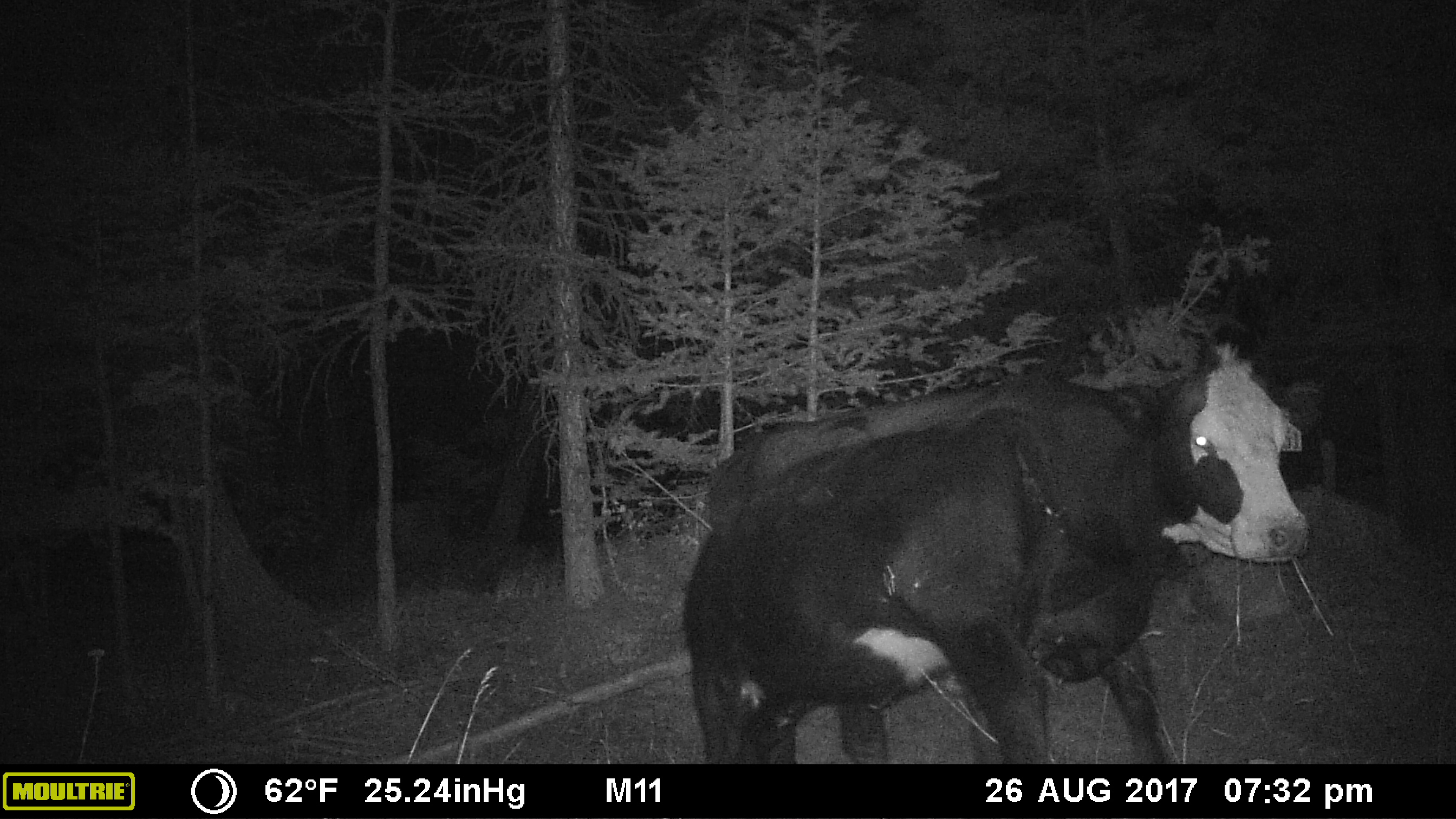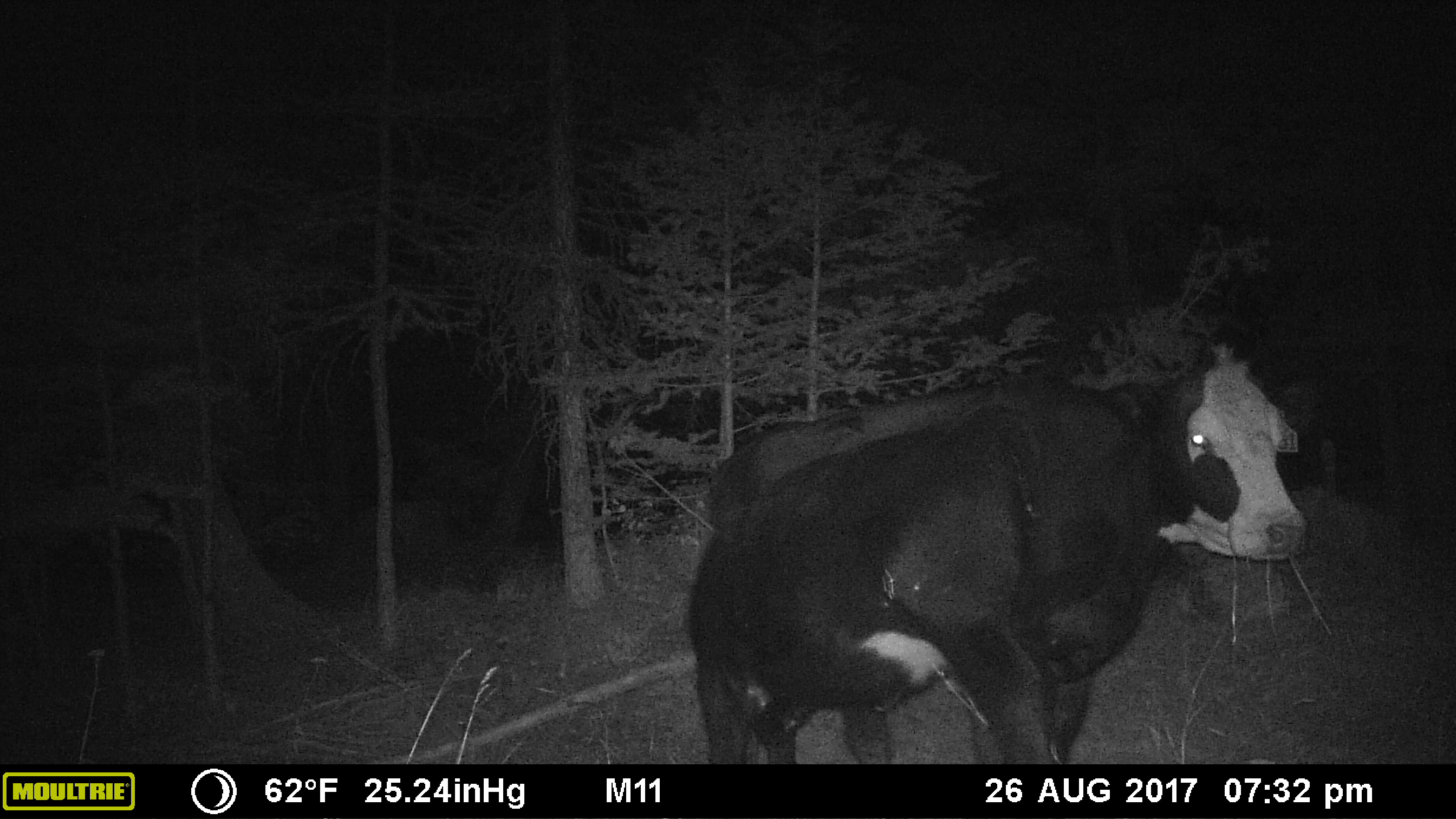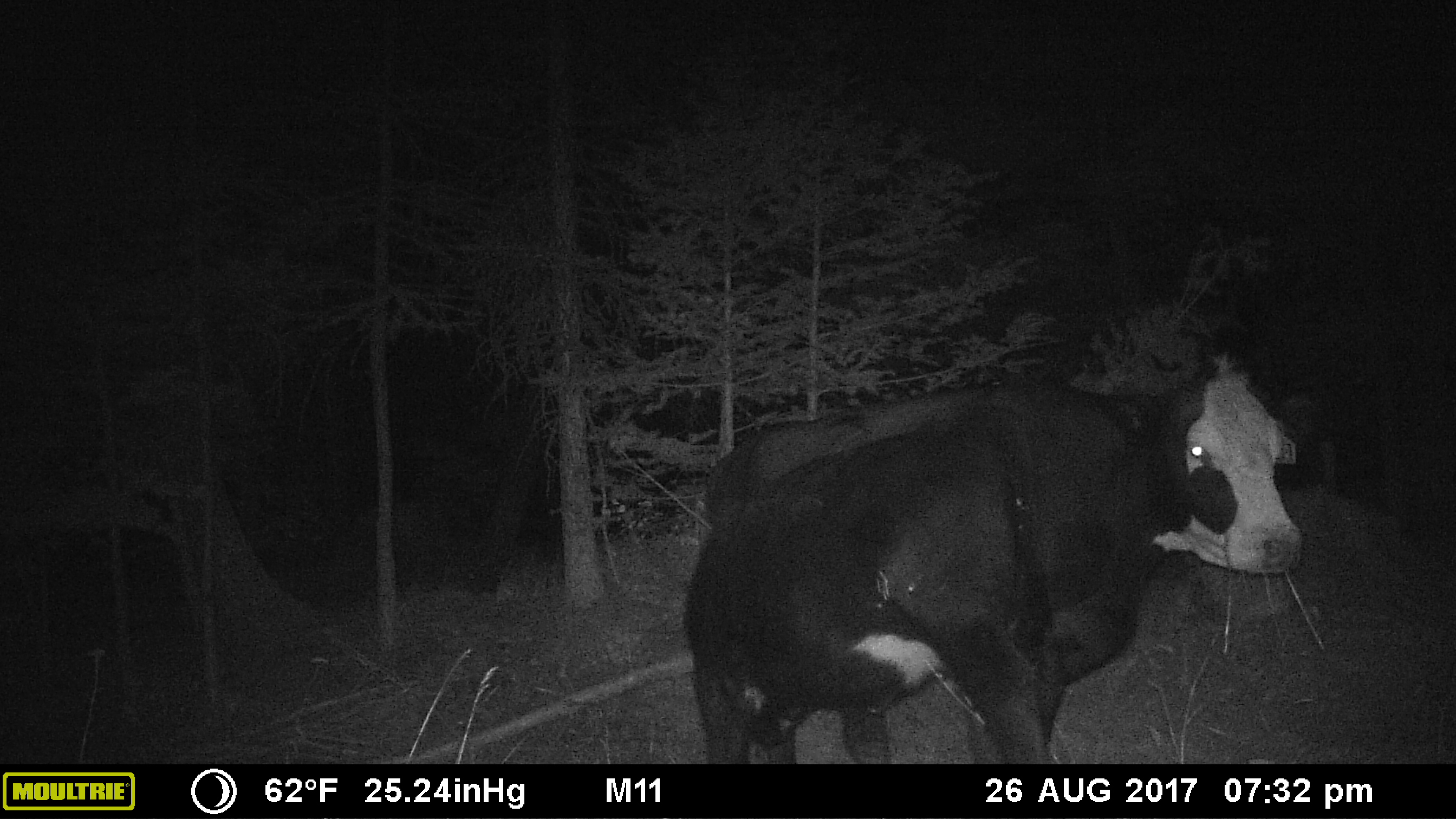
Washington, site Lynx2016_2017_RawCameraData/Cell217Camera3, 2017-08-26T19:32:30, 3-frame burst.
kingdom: Animalia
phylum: Chordata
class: Mammalia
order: Artiodactyla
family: Bovidae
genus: Bos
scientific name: Bos taurus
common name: domestic cattle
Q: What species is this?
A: Domestic cattle (Bos taurus).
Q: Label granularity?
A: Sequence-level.